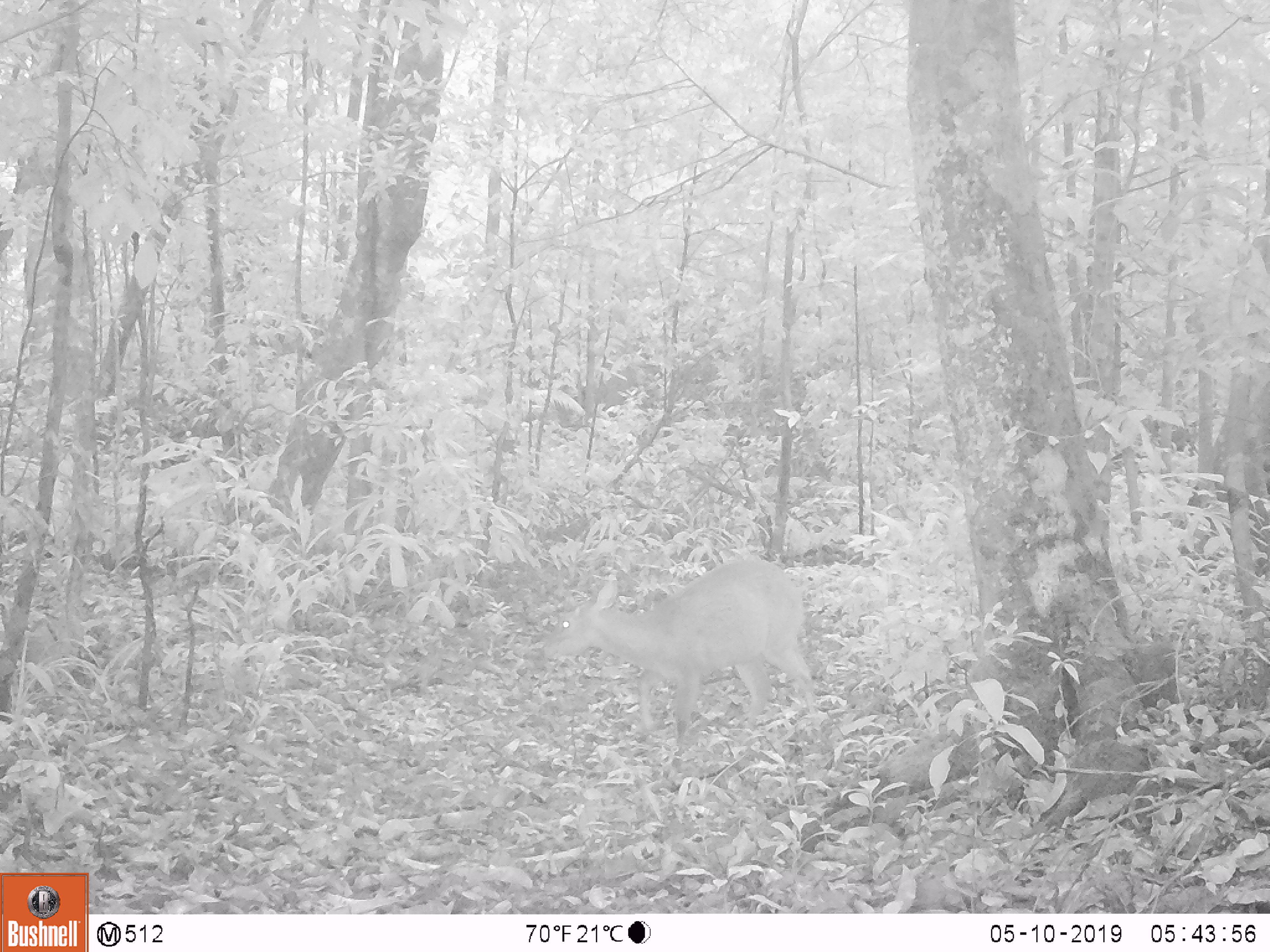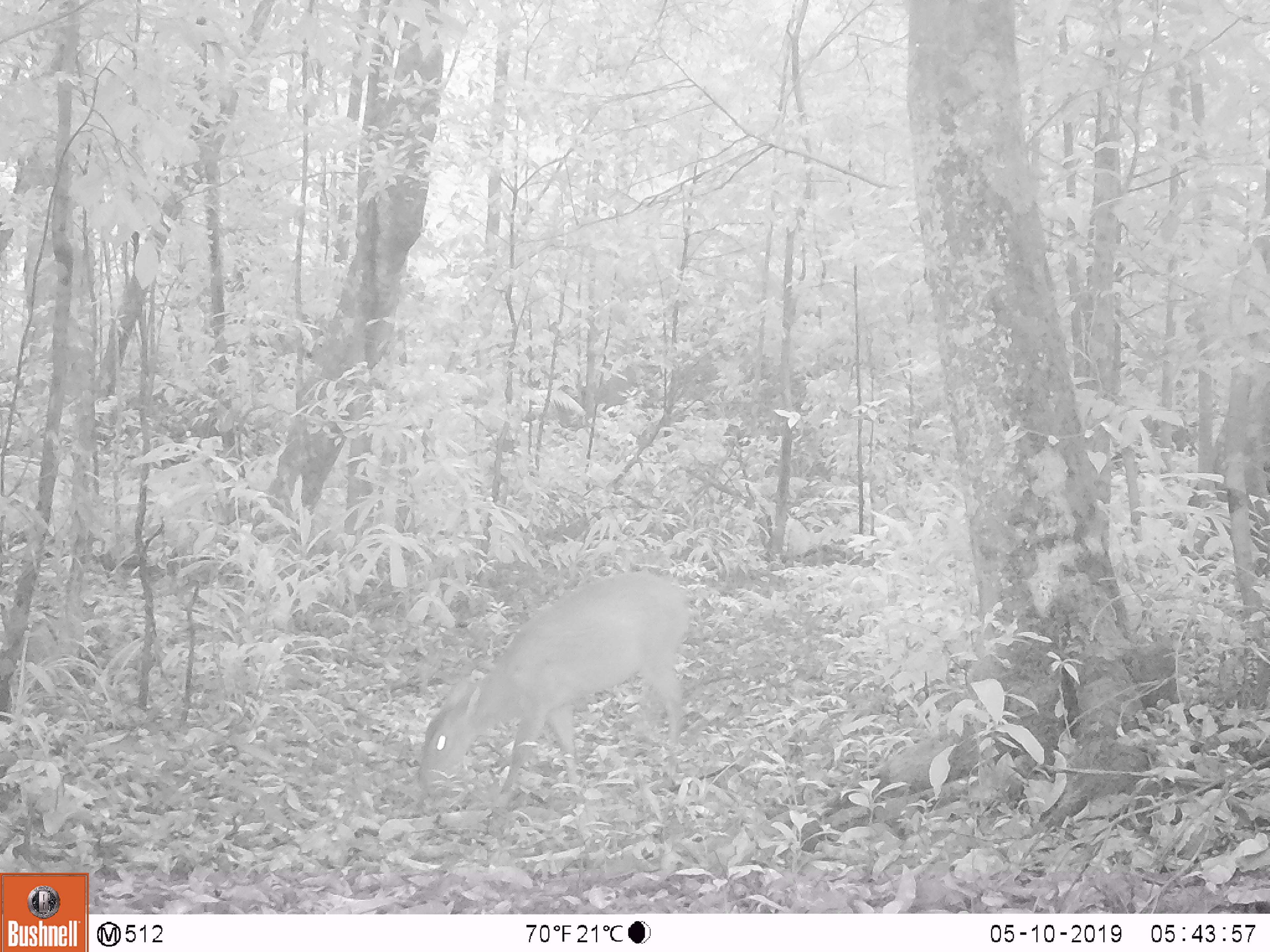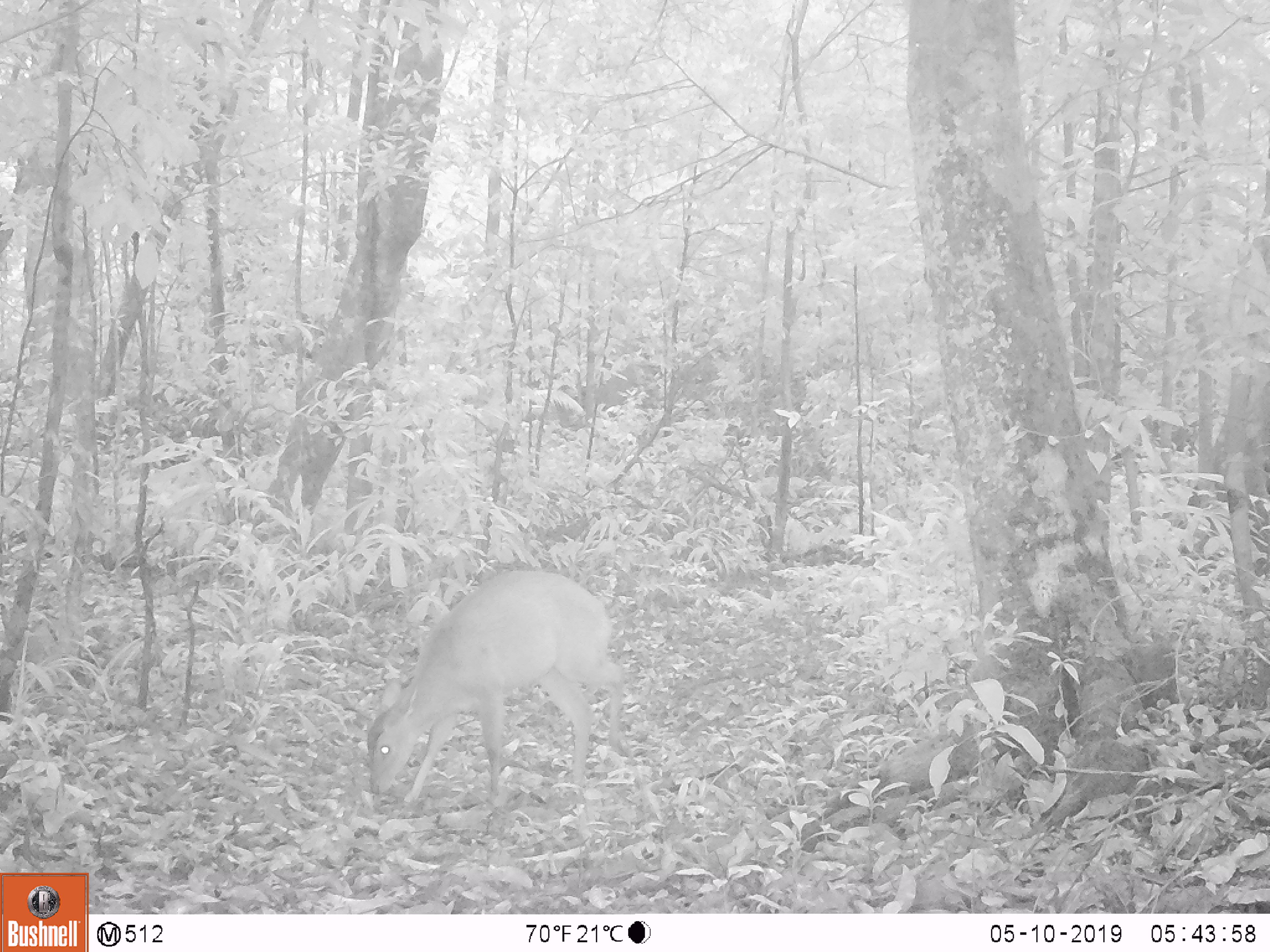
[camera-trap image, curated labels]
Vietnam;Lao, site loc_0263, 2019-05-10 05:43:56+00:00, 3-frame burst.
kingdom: Animalia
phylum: Chordata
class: Mammalia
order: Artiodactyla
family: Cervidae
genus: Muntiacus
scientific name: Muntiacus vuquangensis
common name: large-antlered muntjac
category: large antlered muntjac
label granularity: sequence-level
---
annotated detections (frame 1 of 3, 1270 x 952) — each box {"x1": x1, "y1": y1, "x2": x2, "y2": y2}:
large antlered muntjac: {"x1": 539, "y1": 556, "x2": 818, "y2": 776}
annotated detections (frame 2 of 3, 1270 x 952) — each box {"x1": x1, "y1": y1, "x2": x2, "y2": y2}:
large antlered muntjac: {"x1": 413, "y1": 568, "x2": 692, "y2": 810}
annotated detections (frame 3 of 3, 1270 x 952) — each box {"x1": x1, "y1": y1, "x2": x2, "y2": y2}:
large antlered muntjac: {"x1": 365, "y1": 568, "x2": 625, "y2": 810}